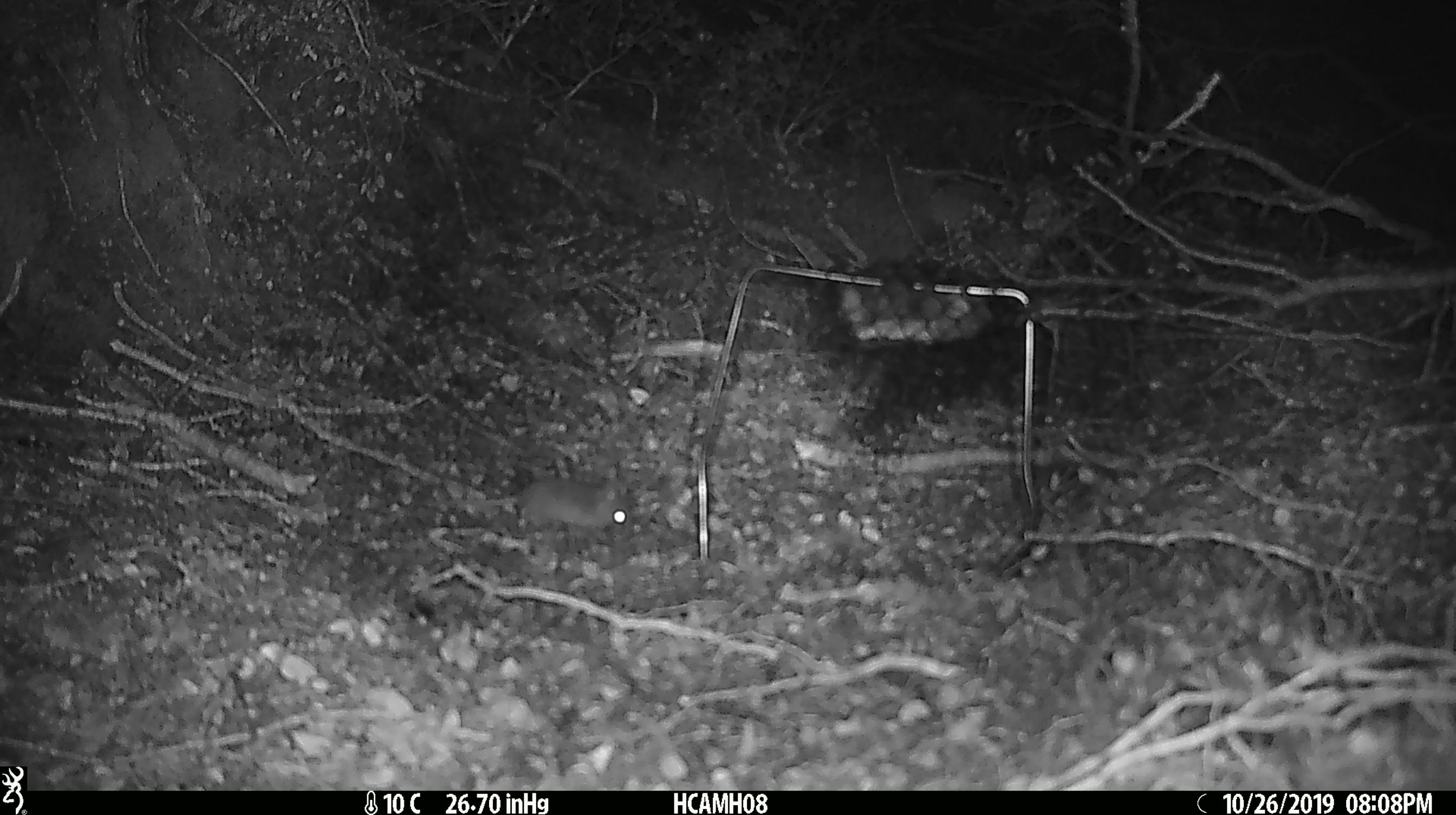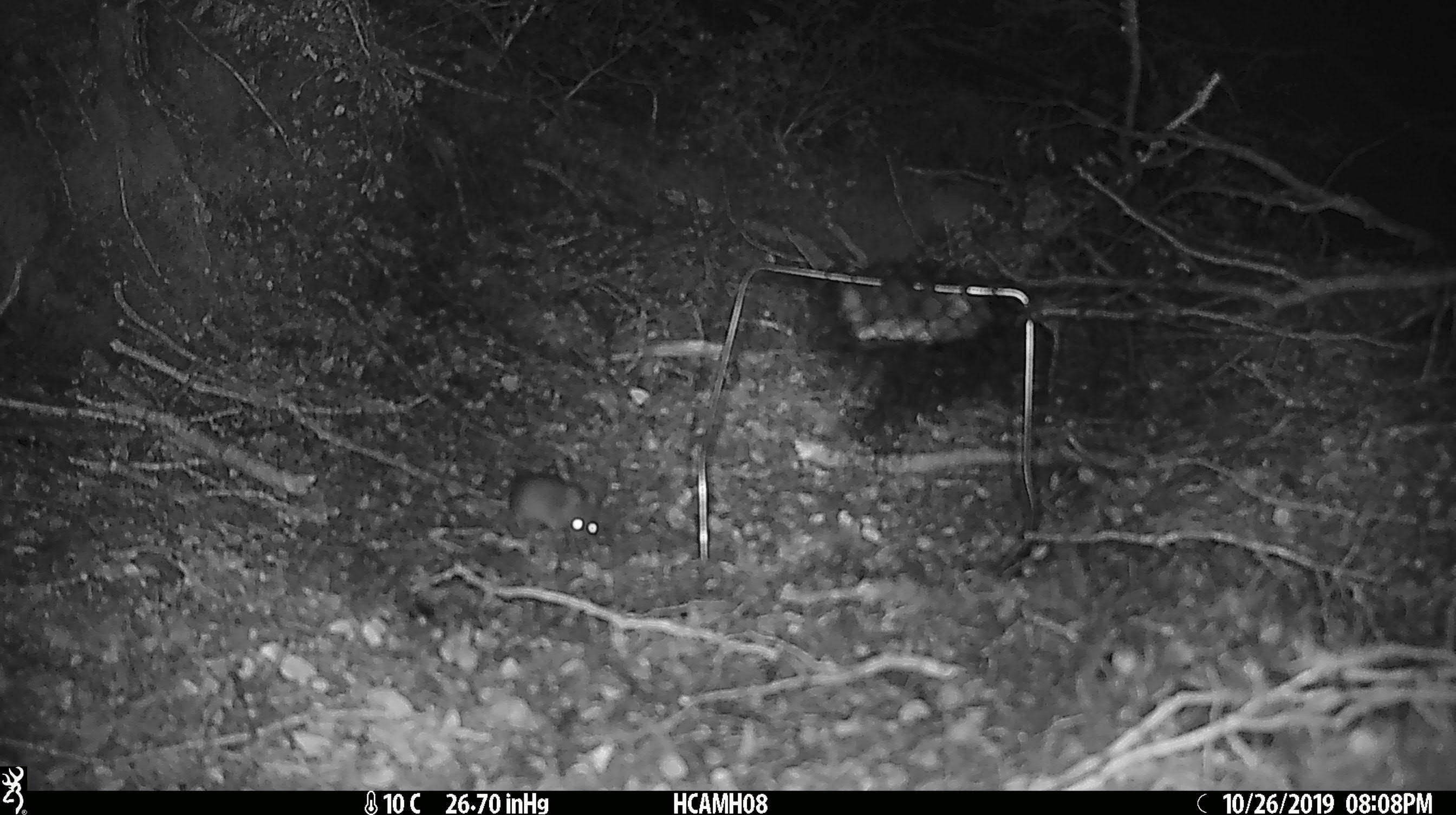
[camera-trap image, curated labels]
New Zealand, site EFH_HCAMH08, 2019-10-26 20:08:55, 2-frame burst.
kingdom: Animalia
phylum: Chordata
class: Mammalia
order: Rodentia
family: Muridae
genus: Mus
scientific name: Mus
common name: mouse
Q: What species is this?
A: Mouse (Mus).